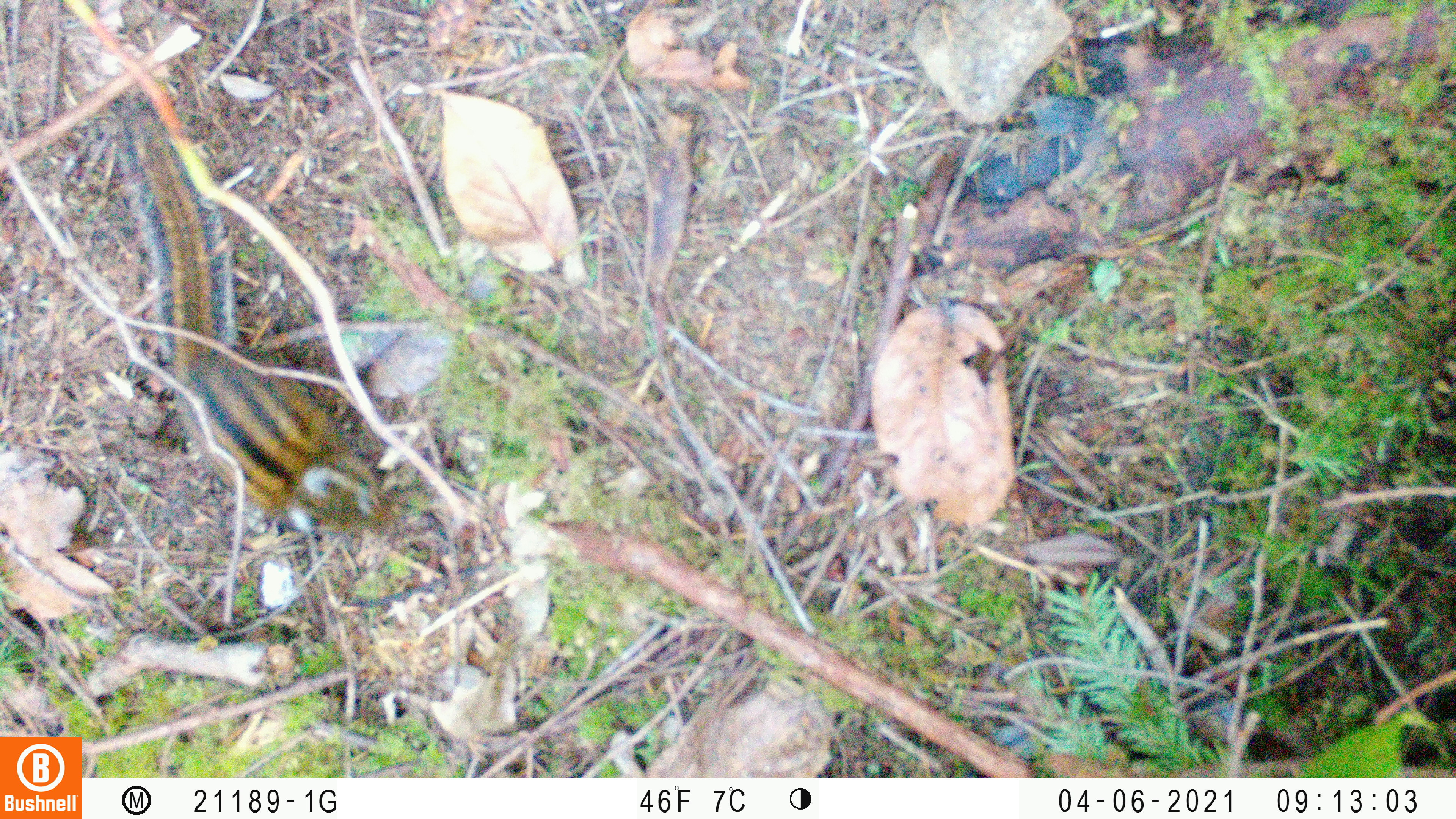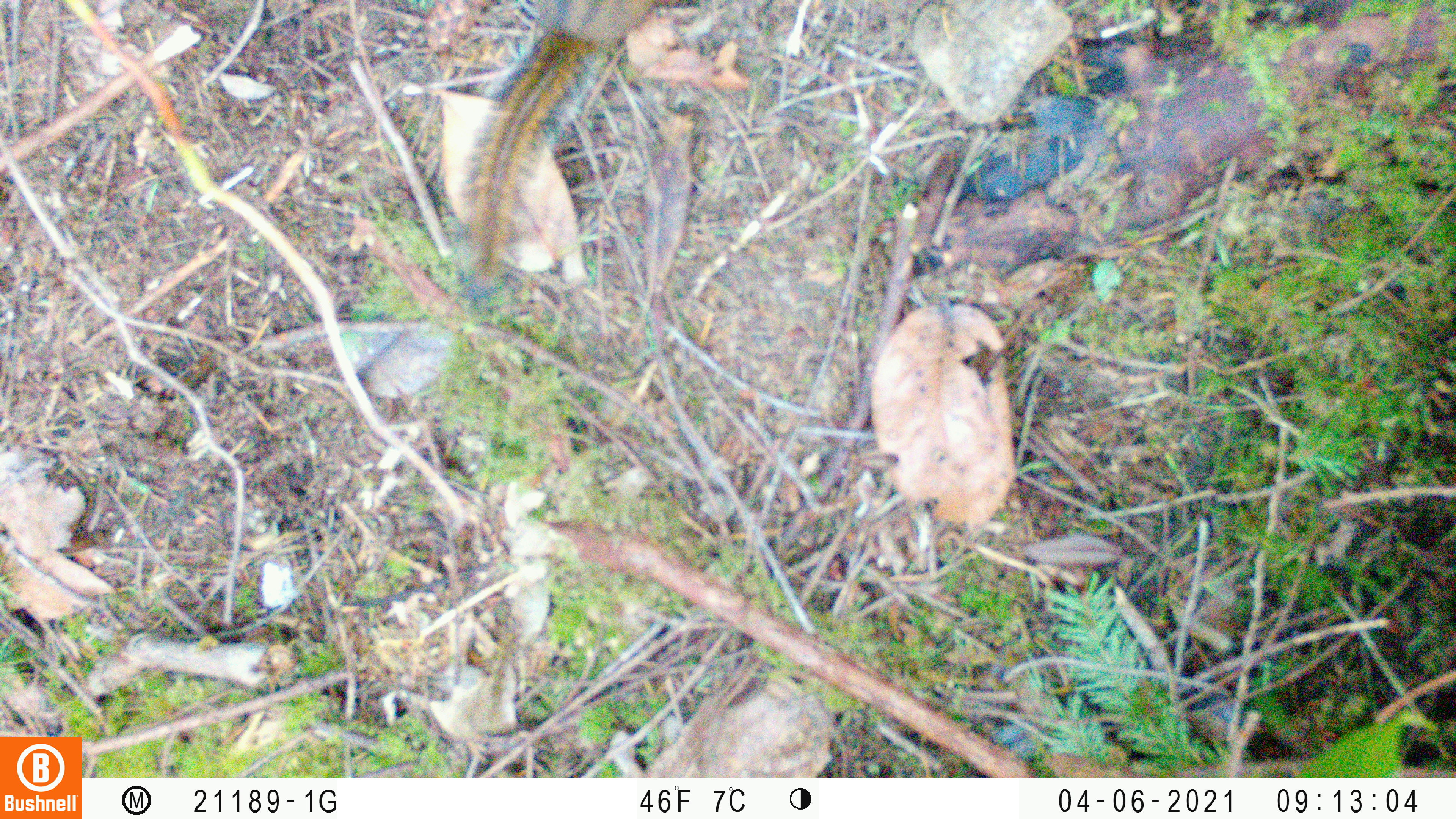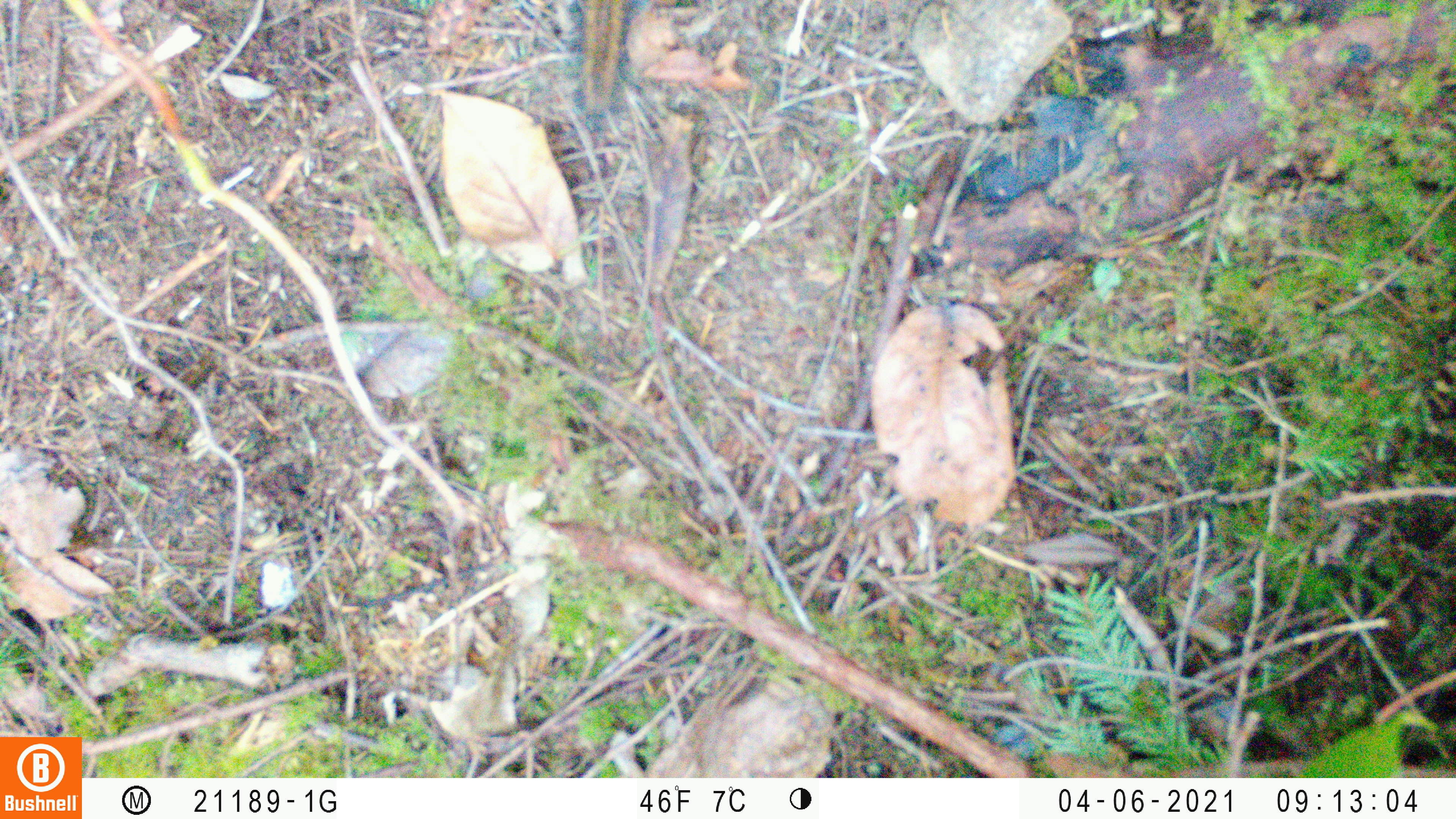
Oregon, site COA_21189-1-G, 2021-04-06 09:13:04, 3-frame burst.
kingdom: Animalia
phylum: Chordata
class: Mammalia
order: Rodentia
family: Sciuridae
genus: Neotamias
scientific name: Neotamias townsendii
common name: townsend's chipmunk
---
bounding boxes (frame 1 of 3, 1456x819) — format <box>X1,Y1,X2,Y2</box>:
townsend's chipmunk: <box>115,100,398,547</box>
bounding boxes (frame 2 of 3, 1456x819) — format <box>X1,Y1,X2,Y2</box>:
townsend's chipmunk: <box>451,1,656,300</box>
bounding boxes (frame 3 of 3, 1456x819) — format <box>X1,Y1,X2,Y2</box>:
townsend's chipmunk: <box>575,1,644,115</box>